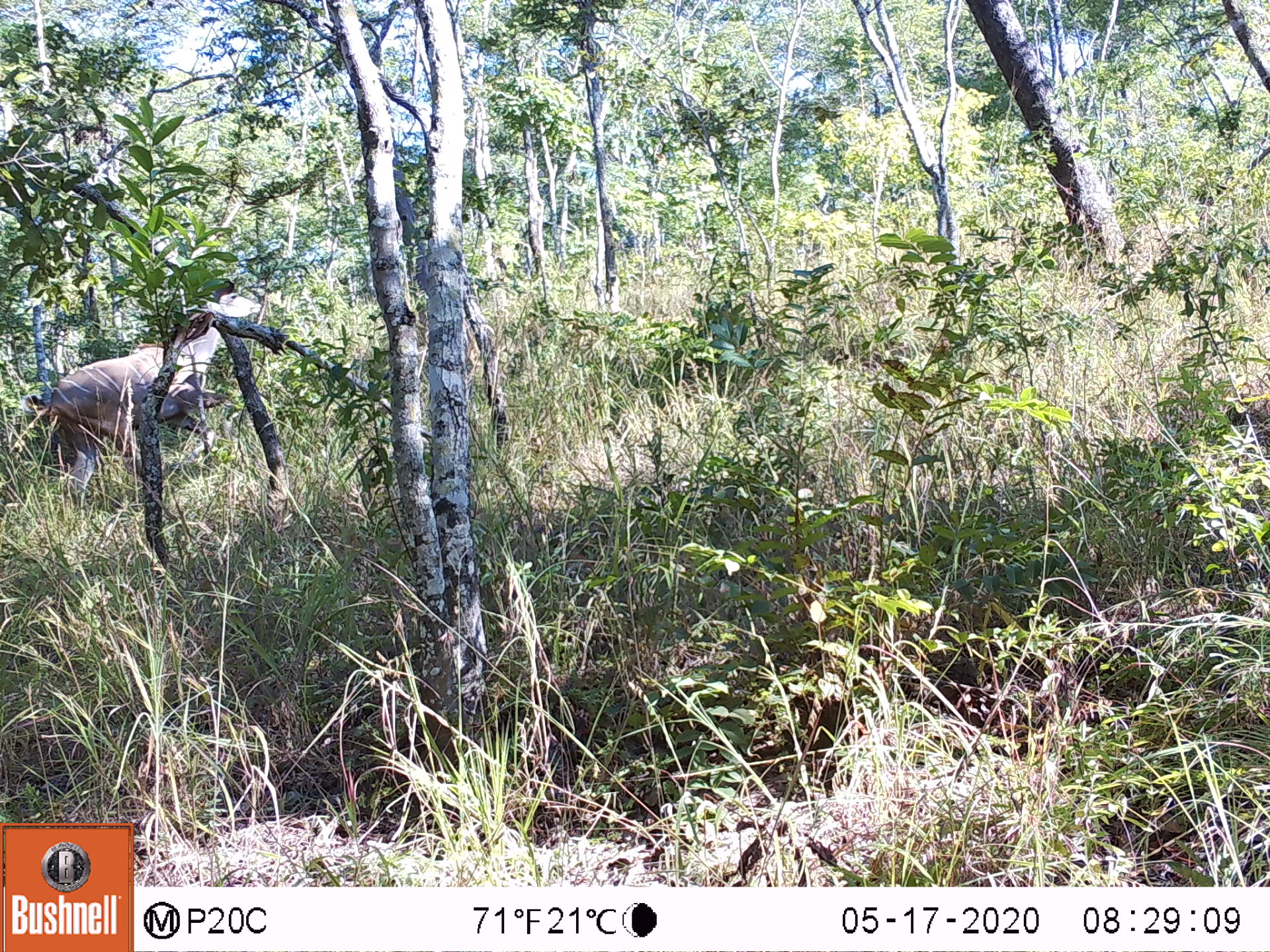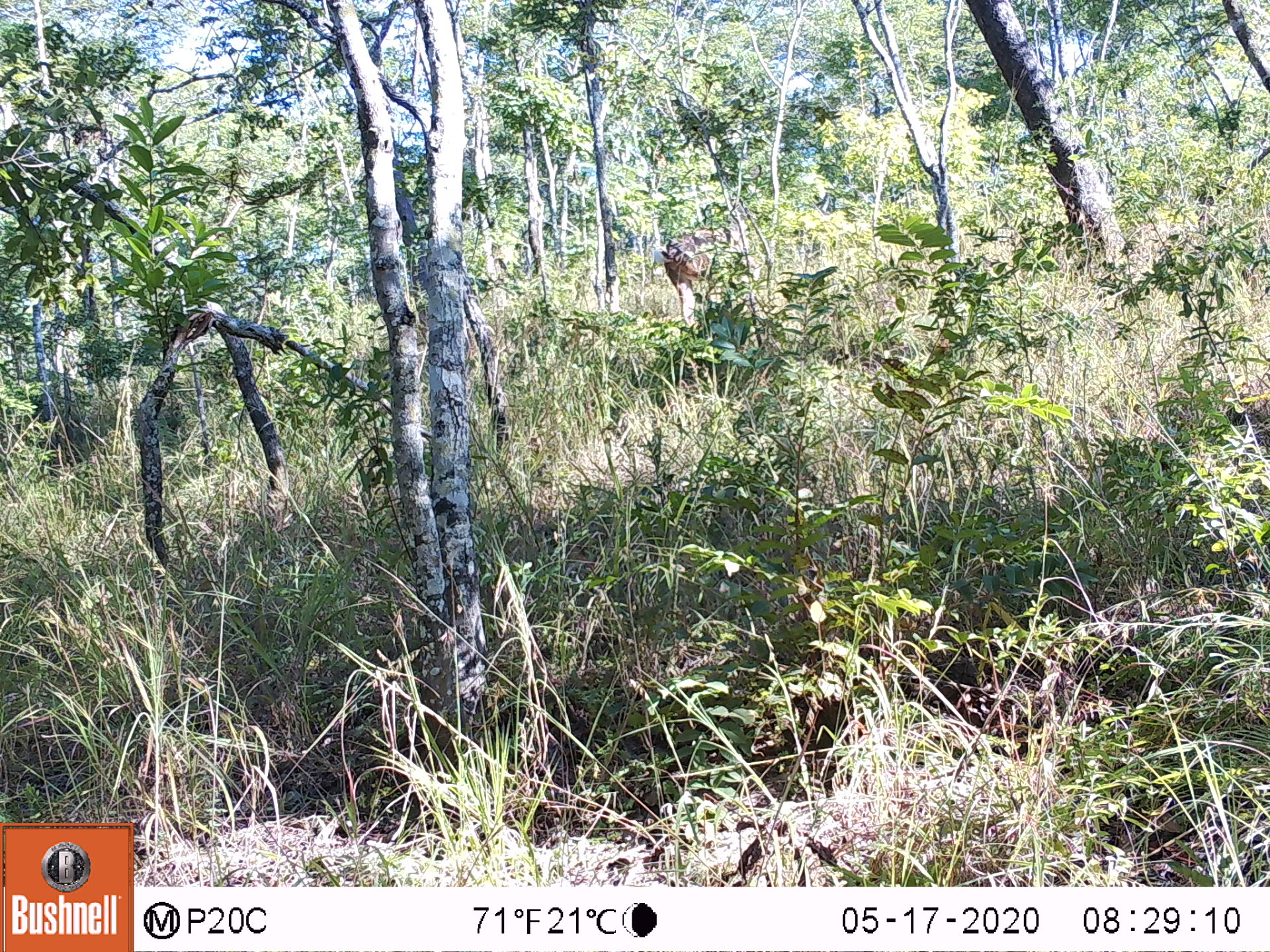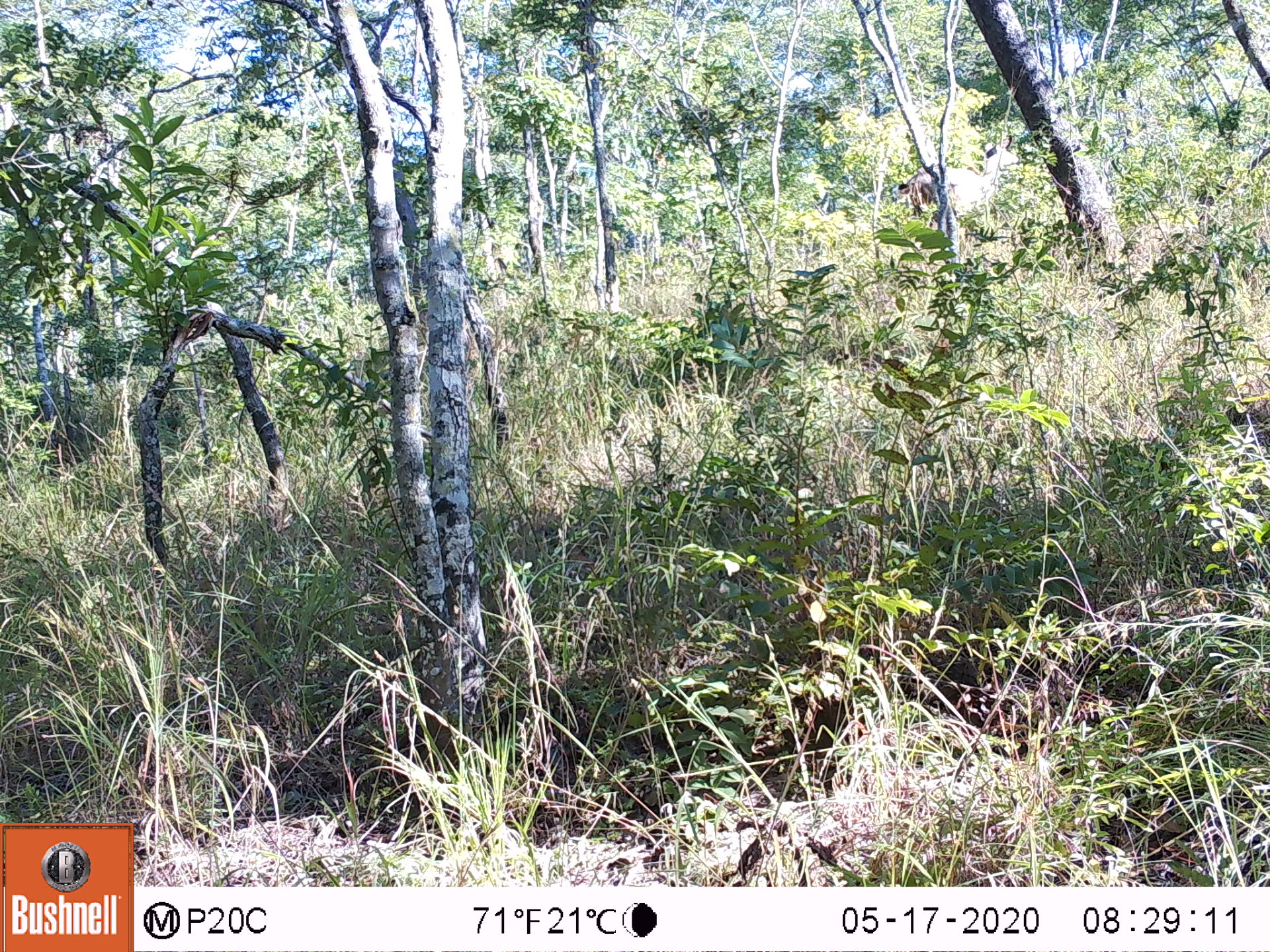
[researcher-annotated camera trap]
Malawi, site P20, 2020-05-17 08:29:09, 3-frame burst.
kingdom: Animalia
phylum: Chordata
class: Mammalia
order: Artiodactyla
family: Bovidae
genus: Tragelaphus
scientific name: Tragelaphus strepsiceros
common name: greater kudu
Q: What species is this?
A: Greater kudu (Tragelaphus strepsiceros).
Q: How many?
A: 1.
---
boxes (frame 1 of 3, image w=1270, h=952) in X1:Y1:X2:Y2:
greater kudu: 49:298:258:515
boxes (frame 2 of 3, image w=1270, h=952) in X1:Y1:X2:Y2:
greater kudu: 669:212:757:342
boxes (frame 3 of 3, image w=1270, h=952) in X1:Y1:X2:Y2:
greater kudu: 914:146:1027:239